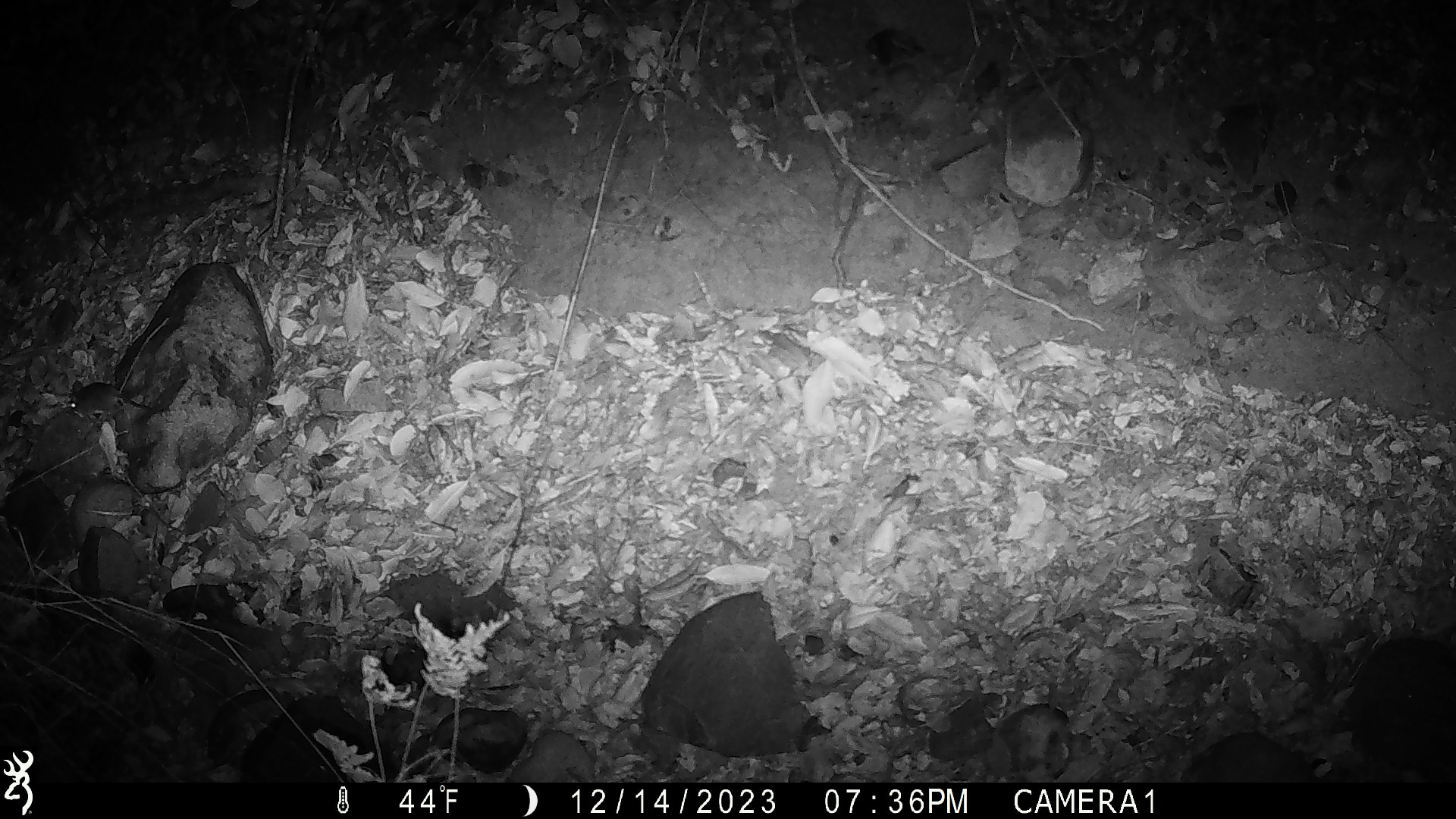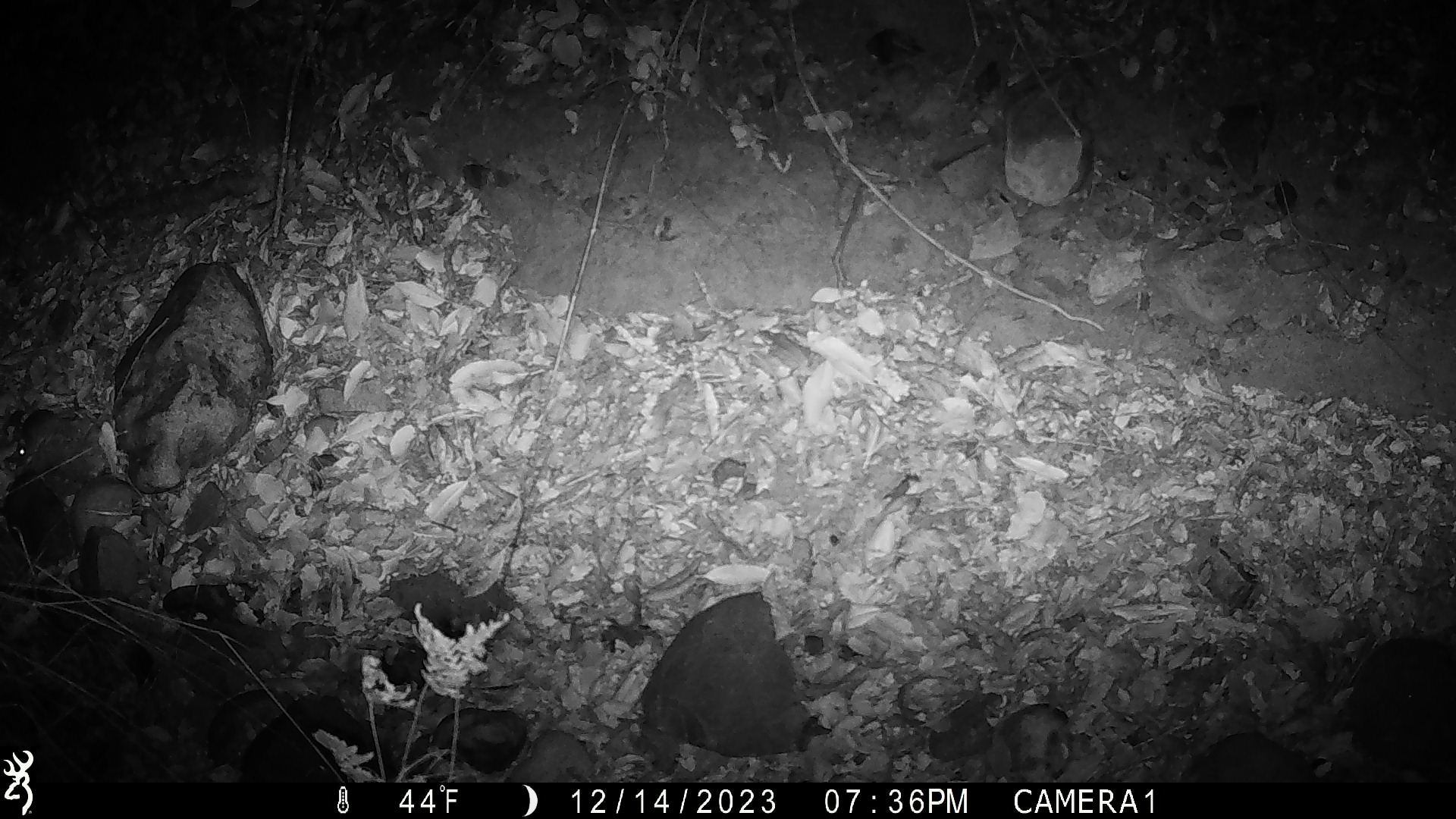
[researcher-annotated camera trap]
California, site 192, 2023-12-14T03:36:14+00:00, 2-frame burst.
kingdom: Animalia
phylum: Chordata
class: Mammalia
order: Rodentia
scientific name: Rodentia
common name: mouse or rat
Mouse or rat (Rodentia).